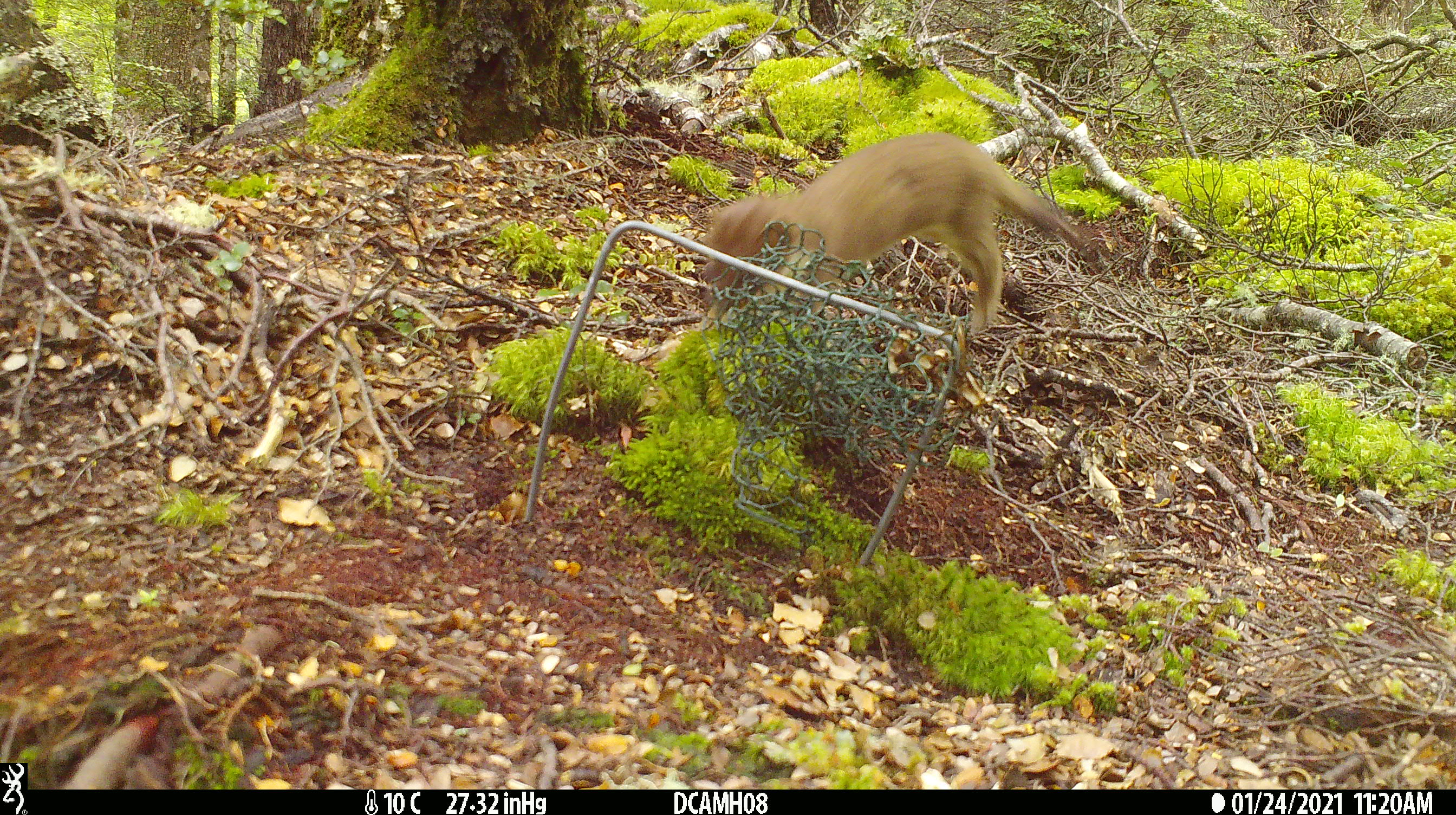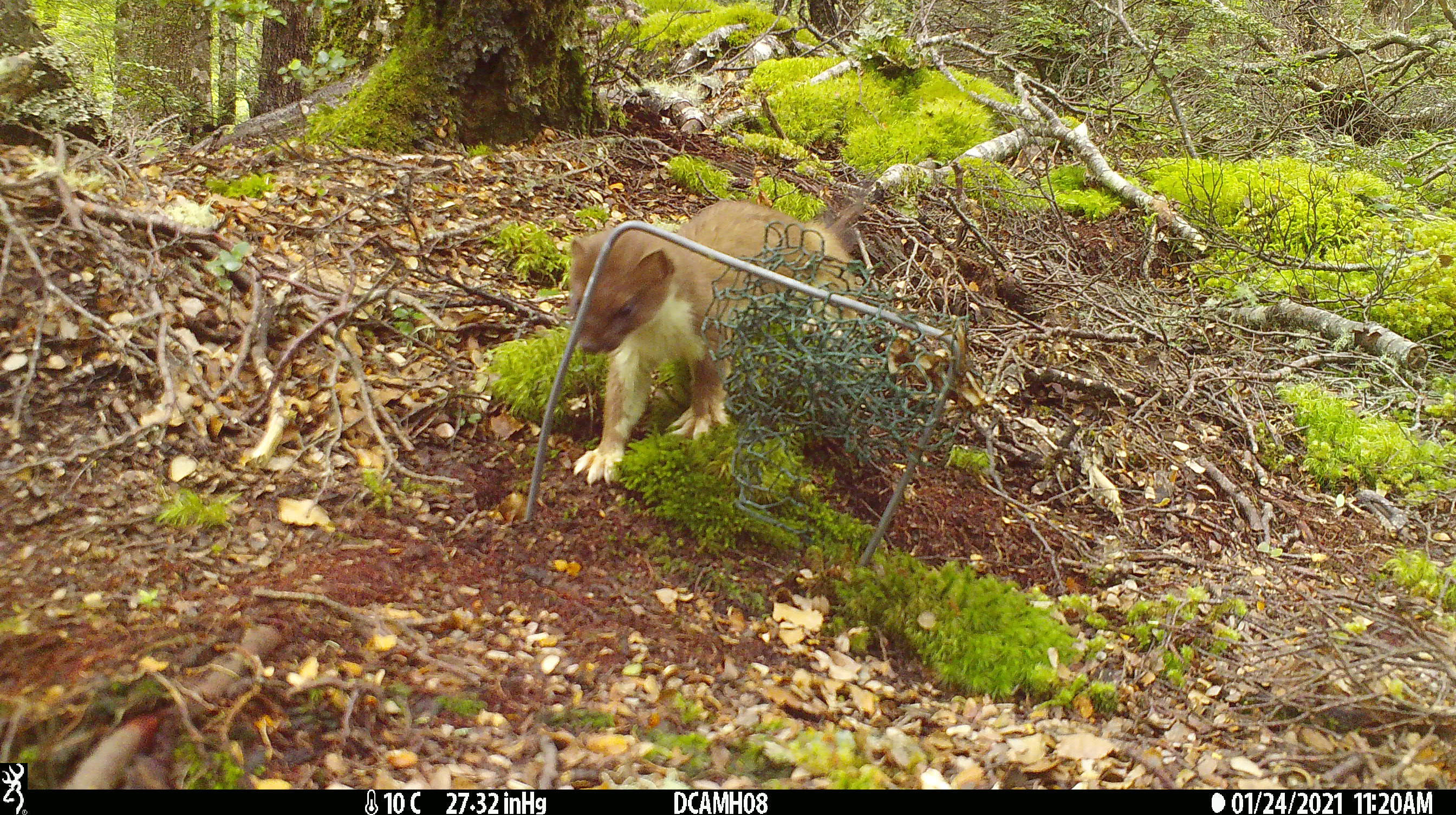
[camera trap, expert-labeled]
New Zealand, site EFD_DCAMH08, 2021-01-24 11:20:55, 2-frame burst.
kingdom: Animalia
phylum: Chordata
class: Mammalia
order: Carnivora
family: Mustelidae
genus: Mustela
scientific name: Mustela erminea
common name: stoat